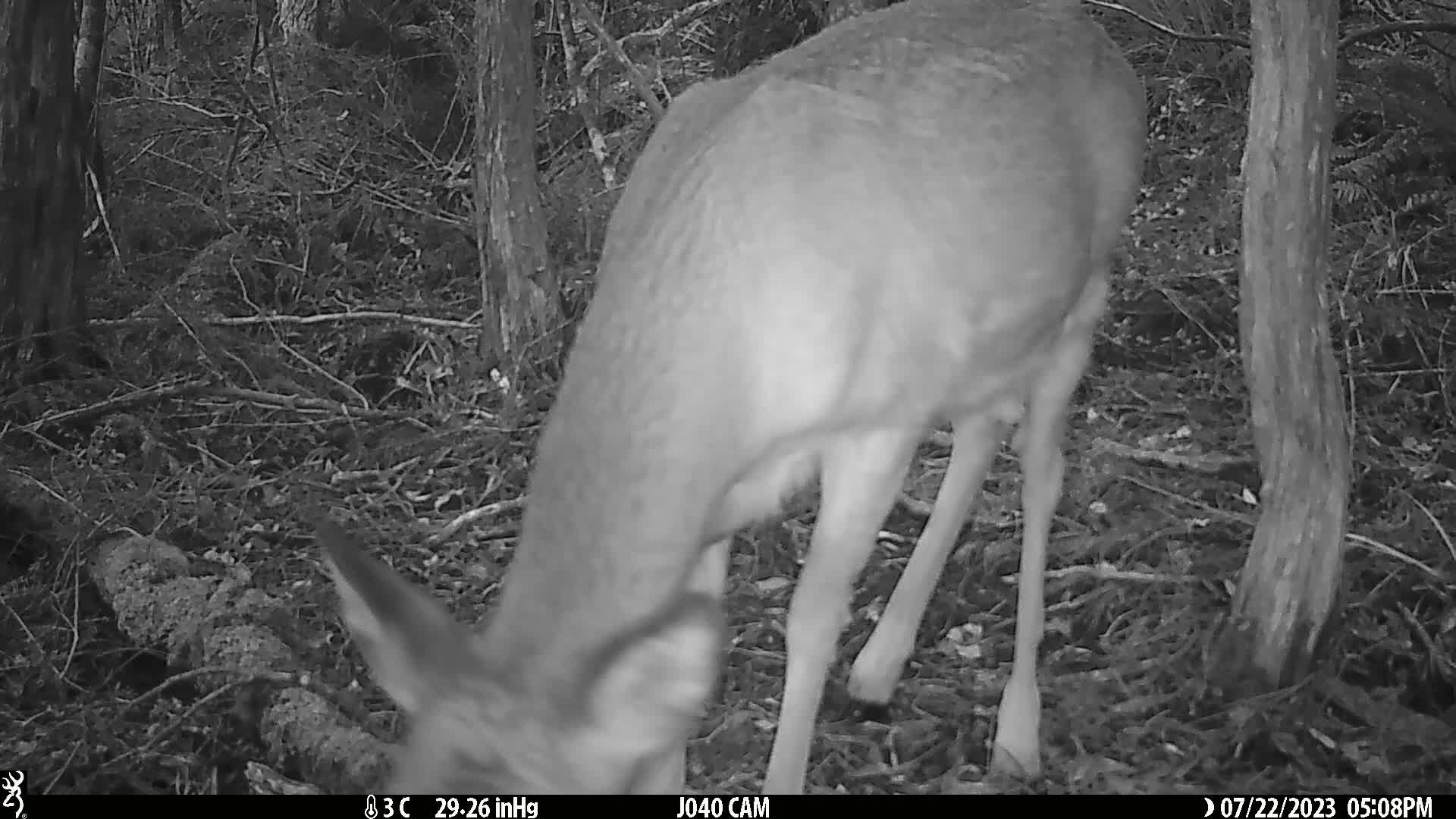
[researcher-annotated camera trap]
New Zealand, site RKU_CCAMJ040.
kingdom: Animalia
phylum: Chordata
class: Mammalia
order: Artiodactyla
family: Cervidae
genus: Odocoileus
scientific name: Odocoileus virginianus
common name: white-tailed deer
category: white tailed deer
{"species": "white tailed deer (white-tailed deer) (Odocoileus virginianus)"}